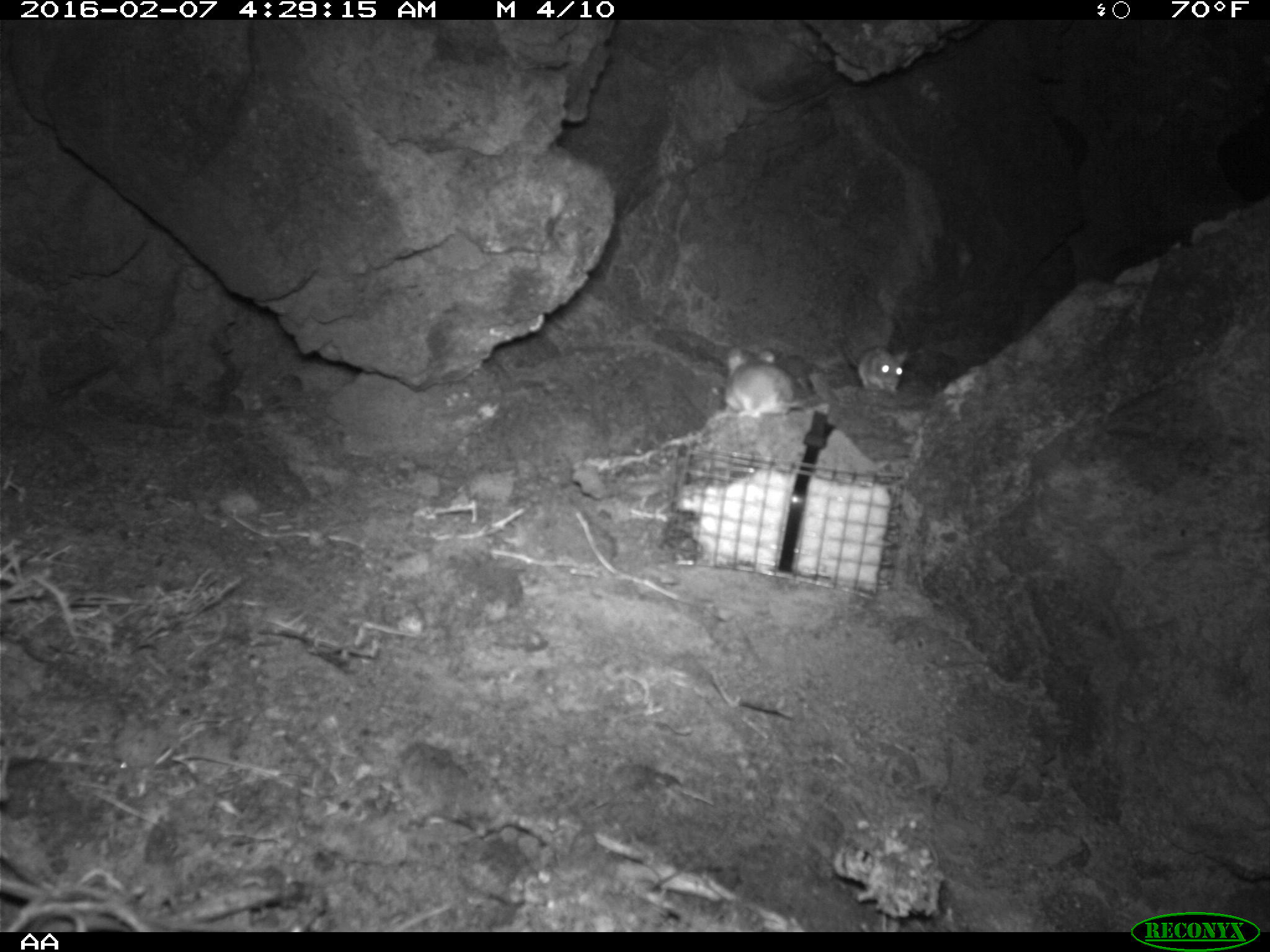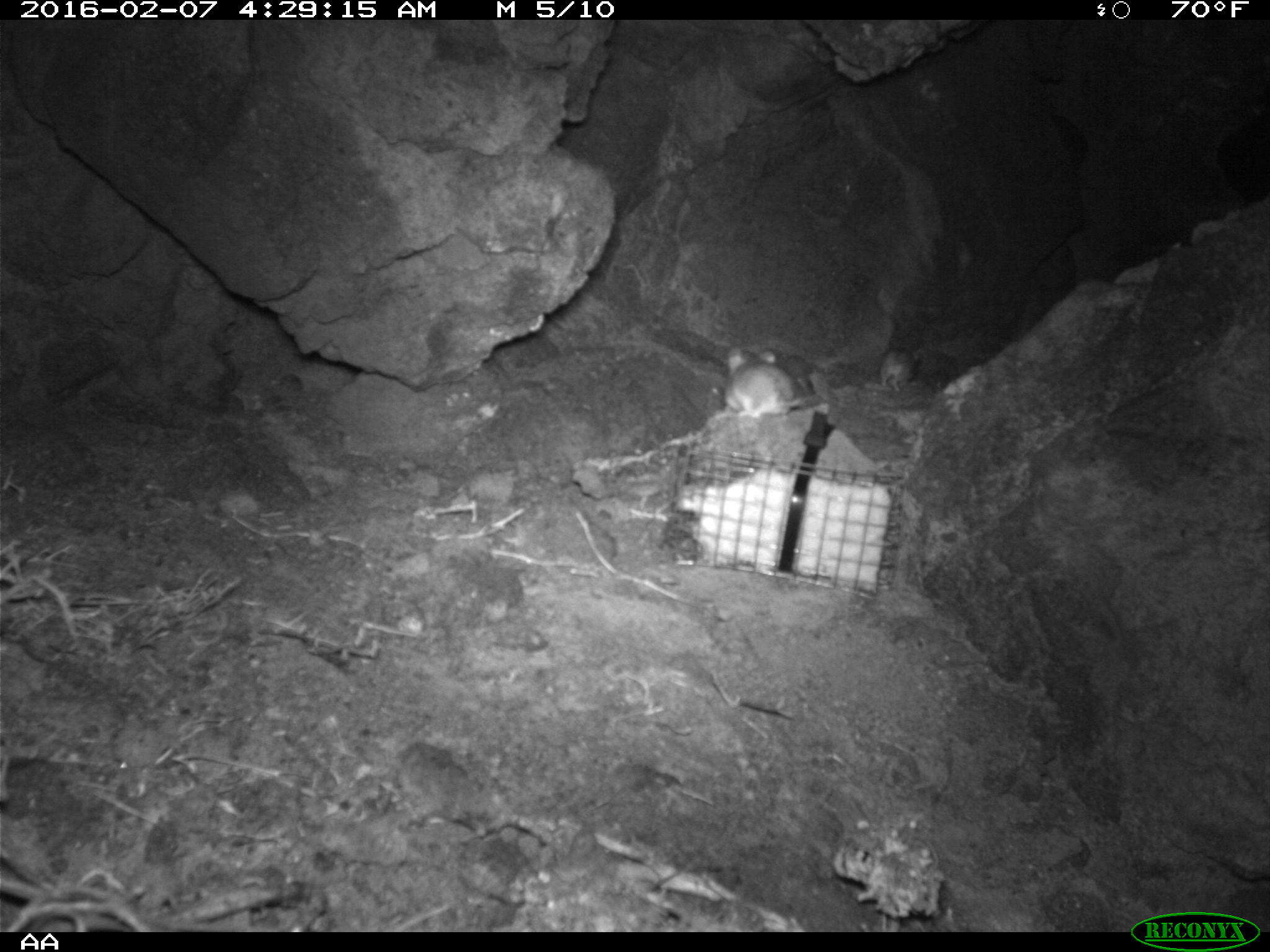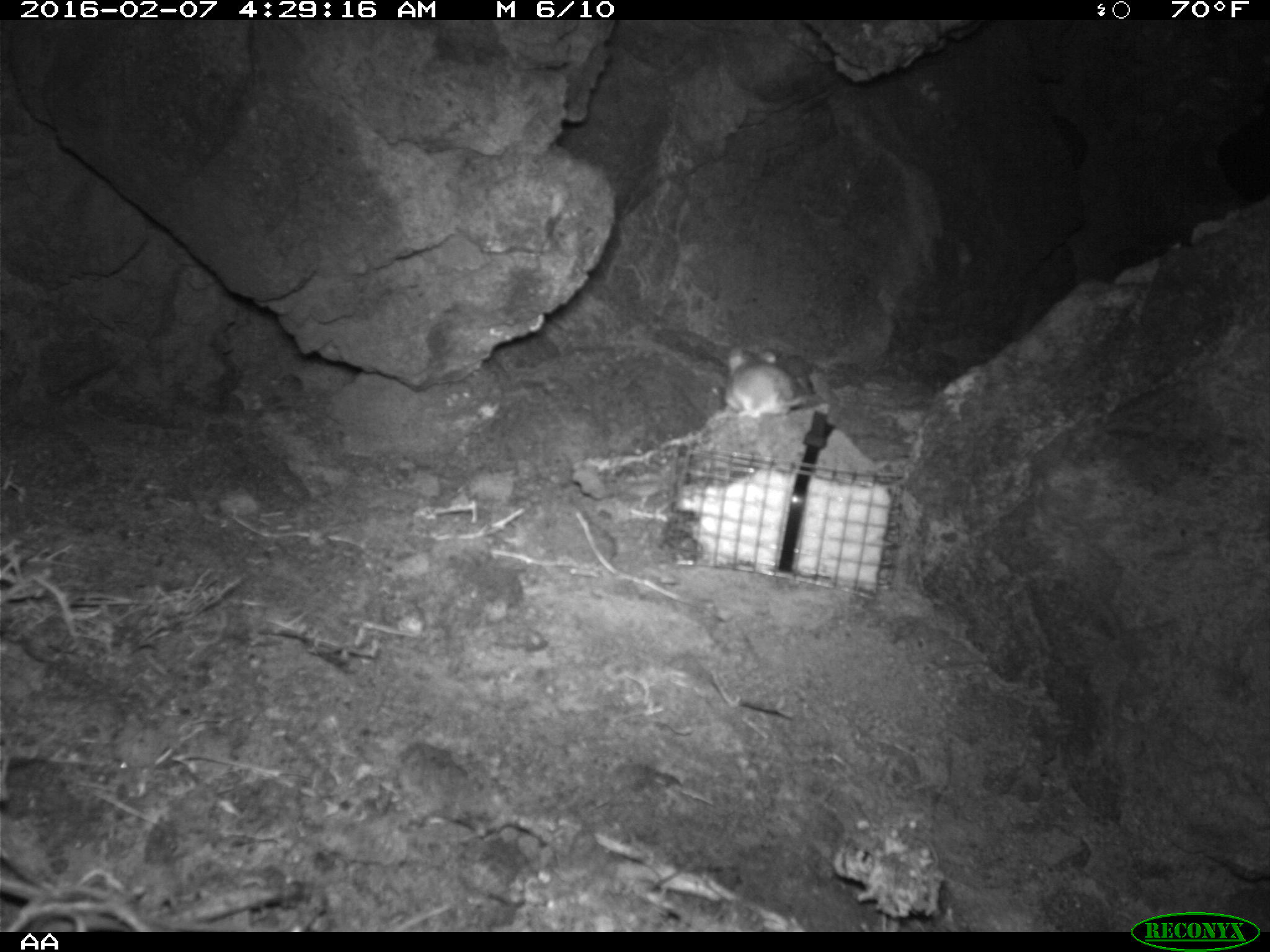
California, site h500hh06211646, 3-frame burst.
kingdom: Animalia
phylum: Chordata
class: Mammalia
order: Rodentia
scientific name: Rodentia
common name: rodent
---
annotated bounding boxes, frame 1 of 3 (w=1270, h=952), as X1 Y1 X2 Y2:
rodent: 722 346 807 430; 837 328 908 398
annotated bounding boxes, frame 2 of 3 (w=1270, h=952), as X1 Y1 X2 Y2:
rodent: 720 344 828 419; 875 343 921 395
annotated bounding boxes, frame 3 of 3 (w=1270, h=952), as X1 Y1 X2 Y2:
rodent: 728 346 819 418